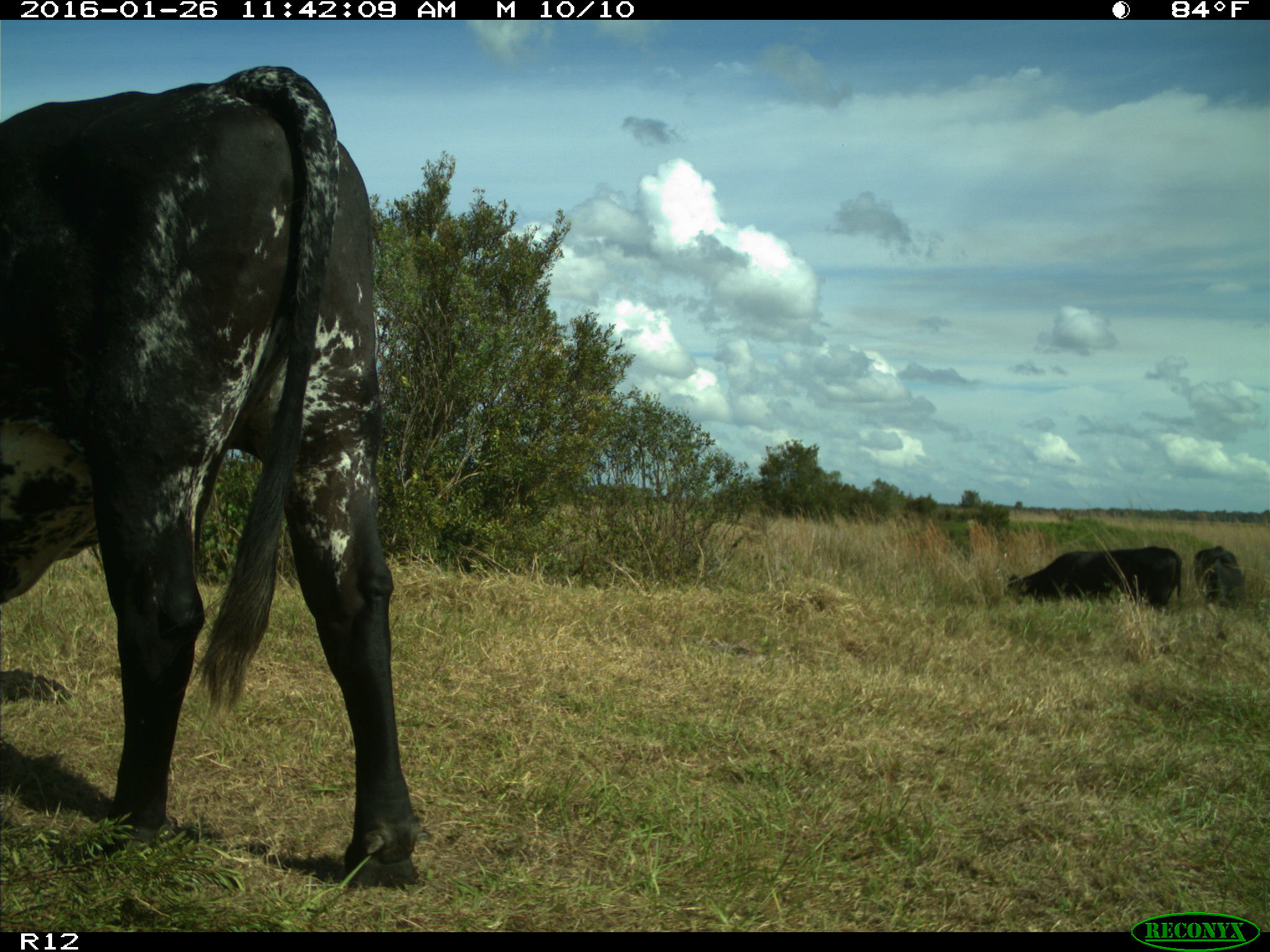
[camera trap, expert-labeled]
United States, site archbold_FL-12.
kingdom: Animalia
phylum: Chordata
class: Mammalia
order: Artiodactyla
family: Bovidae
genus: Bos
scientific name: Bos taurus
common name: domestic cow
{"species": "Bos taurus (domestic cow)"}